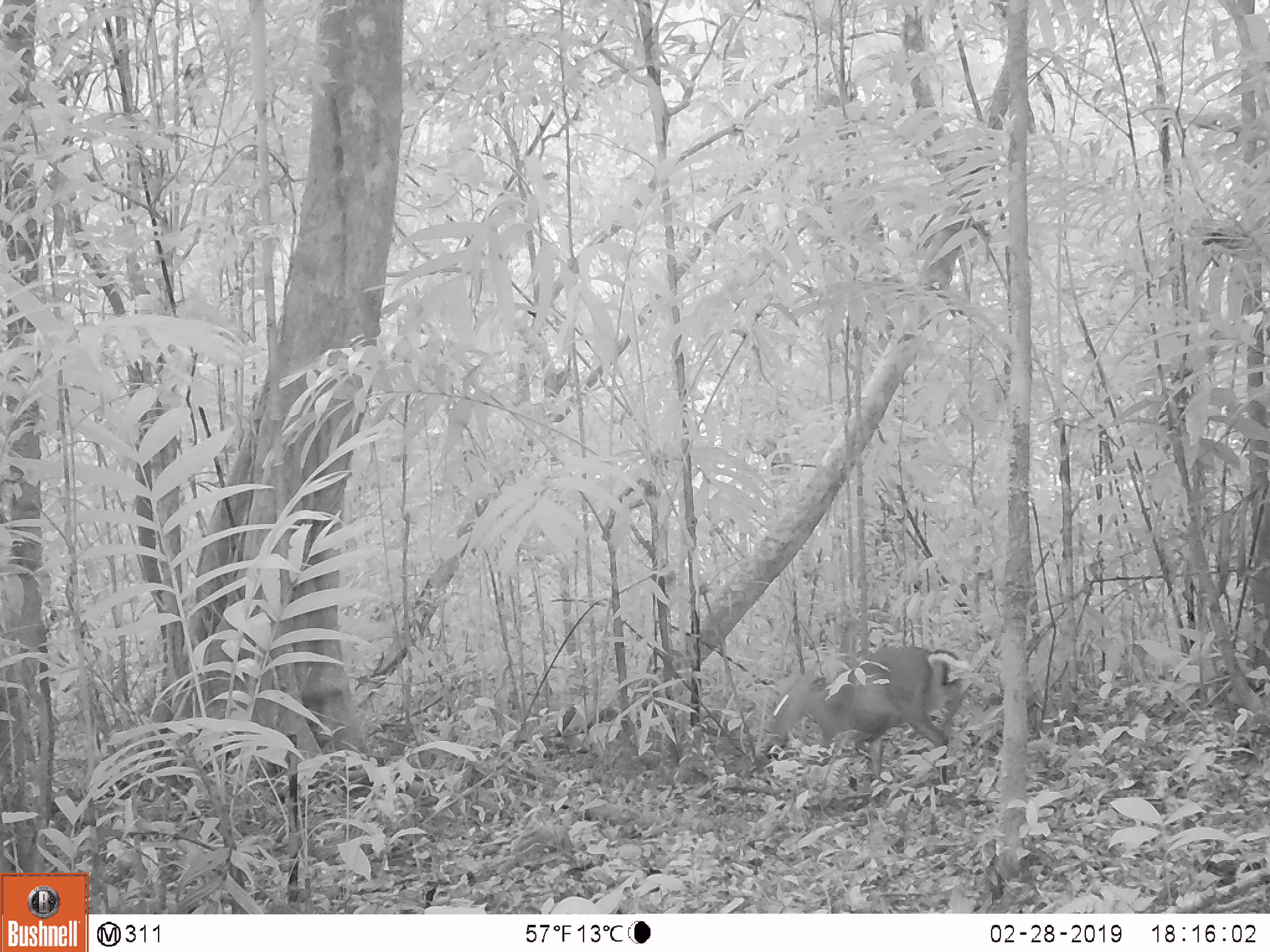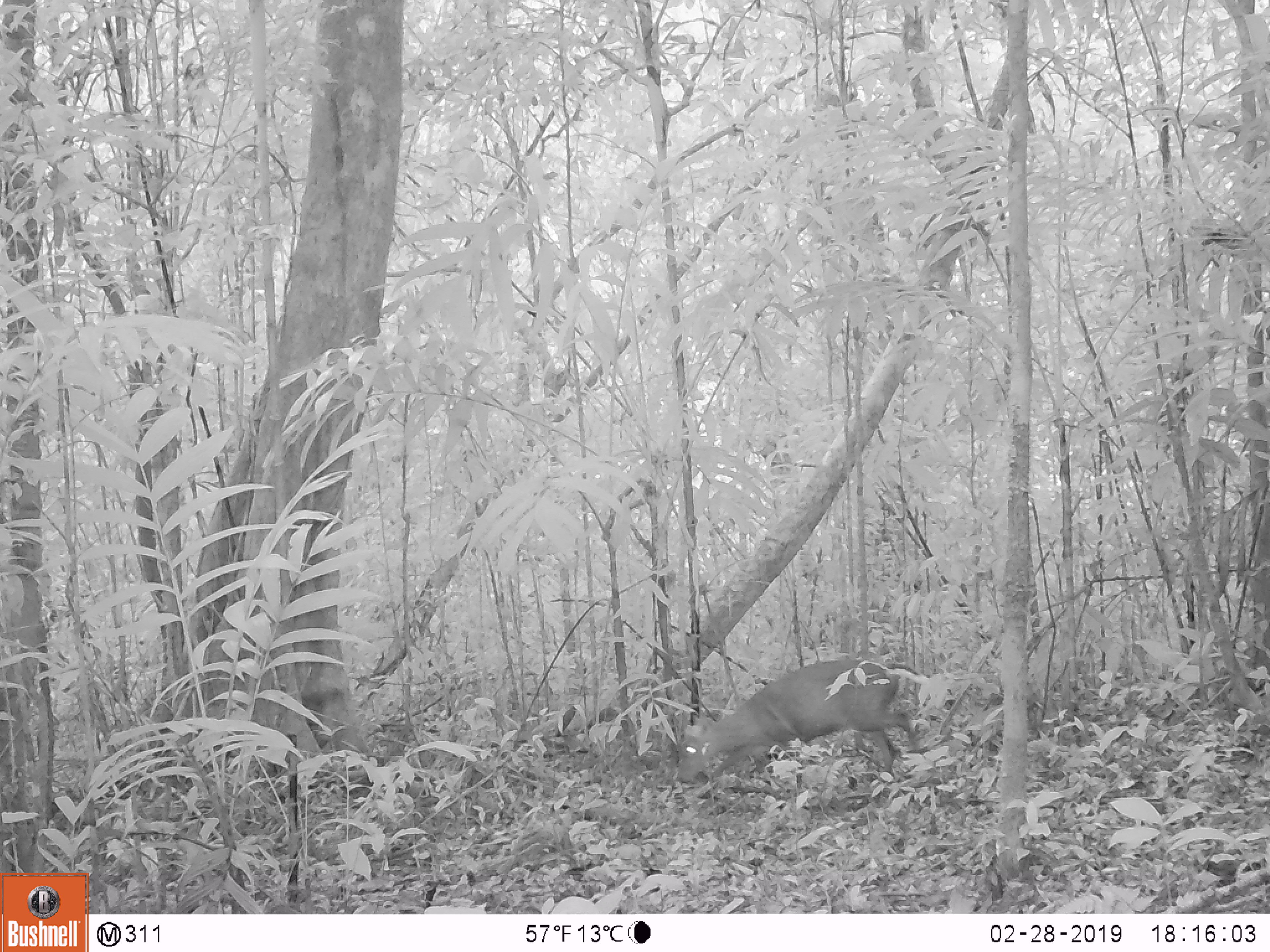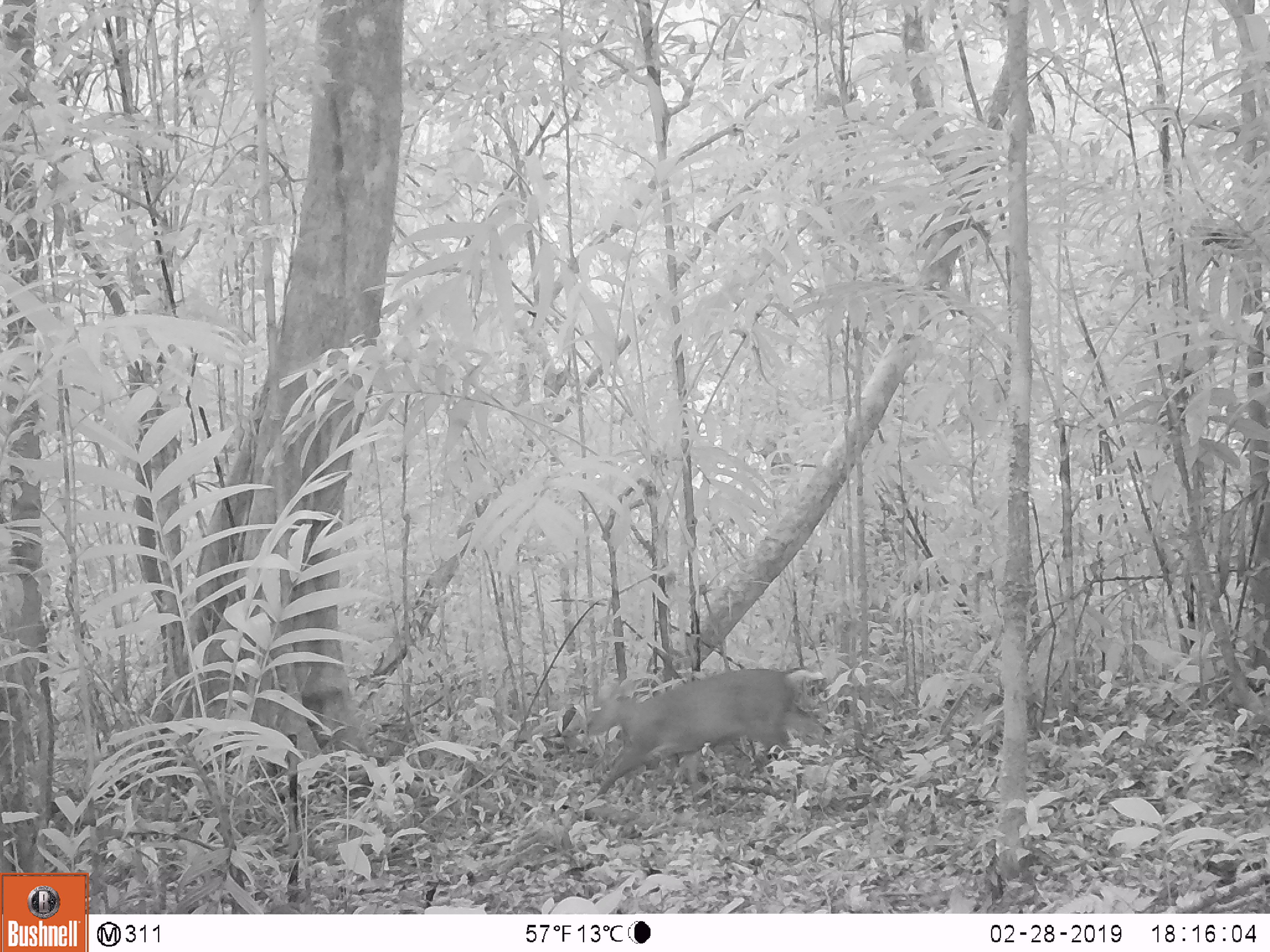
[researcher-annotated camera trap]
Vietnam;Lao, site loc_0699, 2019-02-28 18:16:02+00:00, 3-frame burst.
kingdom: Animalia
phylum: Chordata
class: Mammalia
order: Artiodactyla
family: Cervidae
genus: Muntiacus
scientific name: Muntiacus rooseveltorum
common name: roosevelt's muntjac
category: roosevelts muntjac group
Roosevelts muntjac group (roosevelt's muntjac) (Muntiacus rooseveltorum). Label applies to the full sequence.